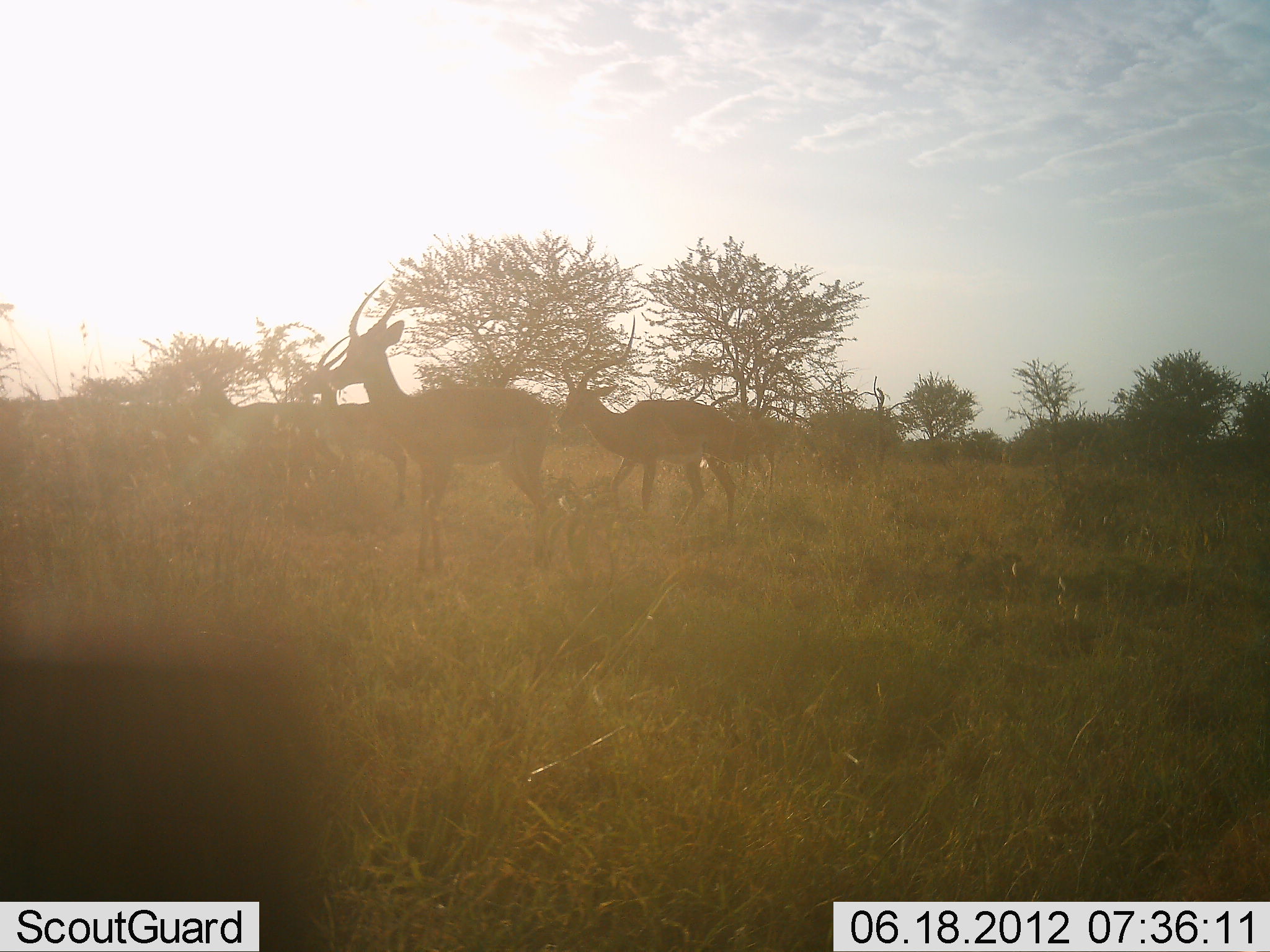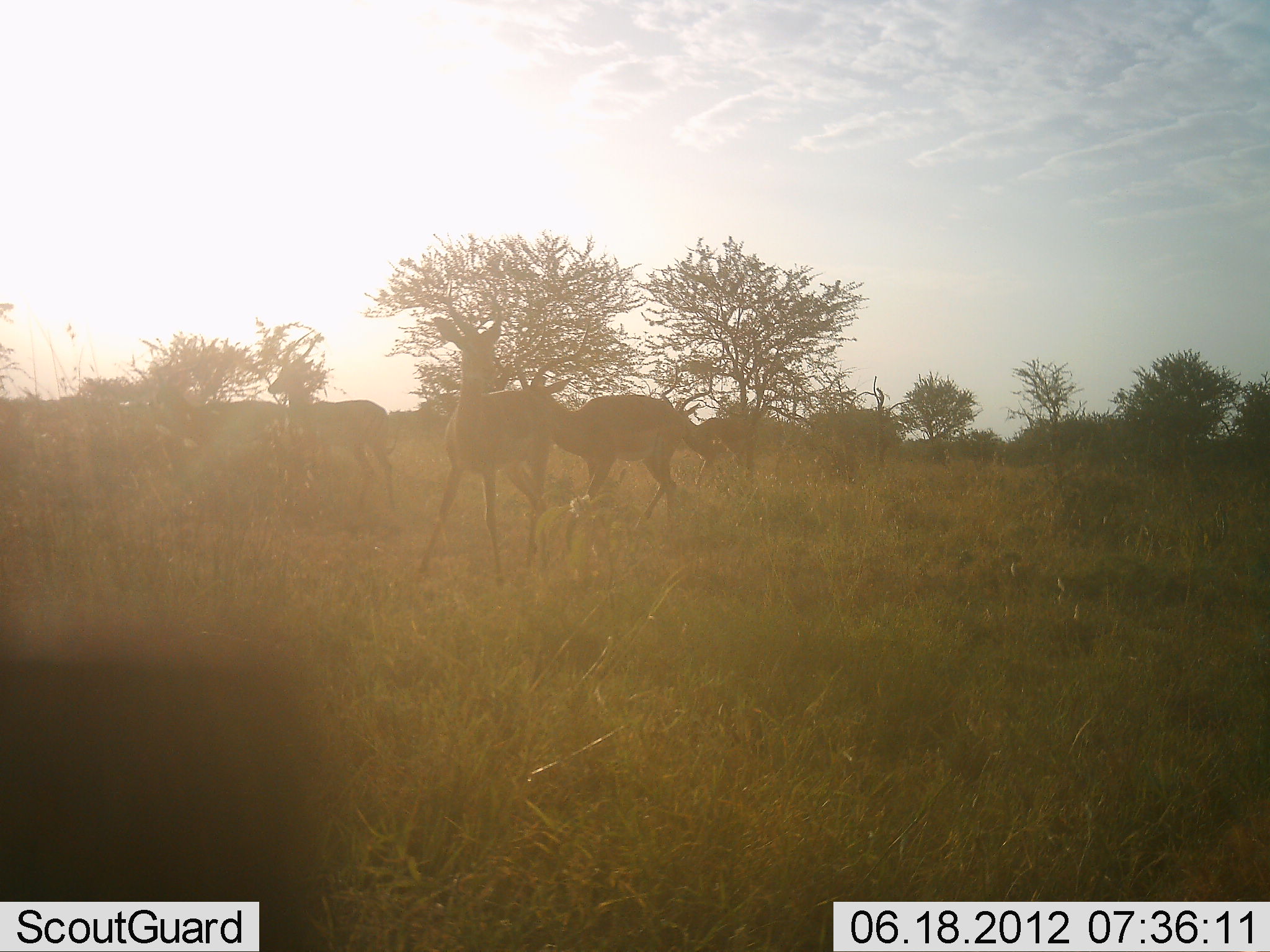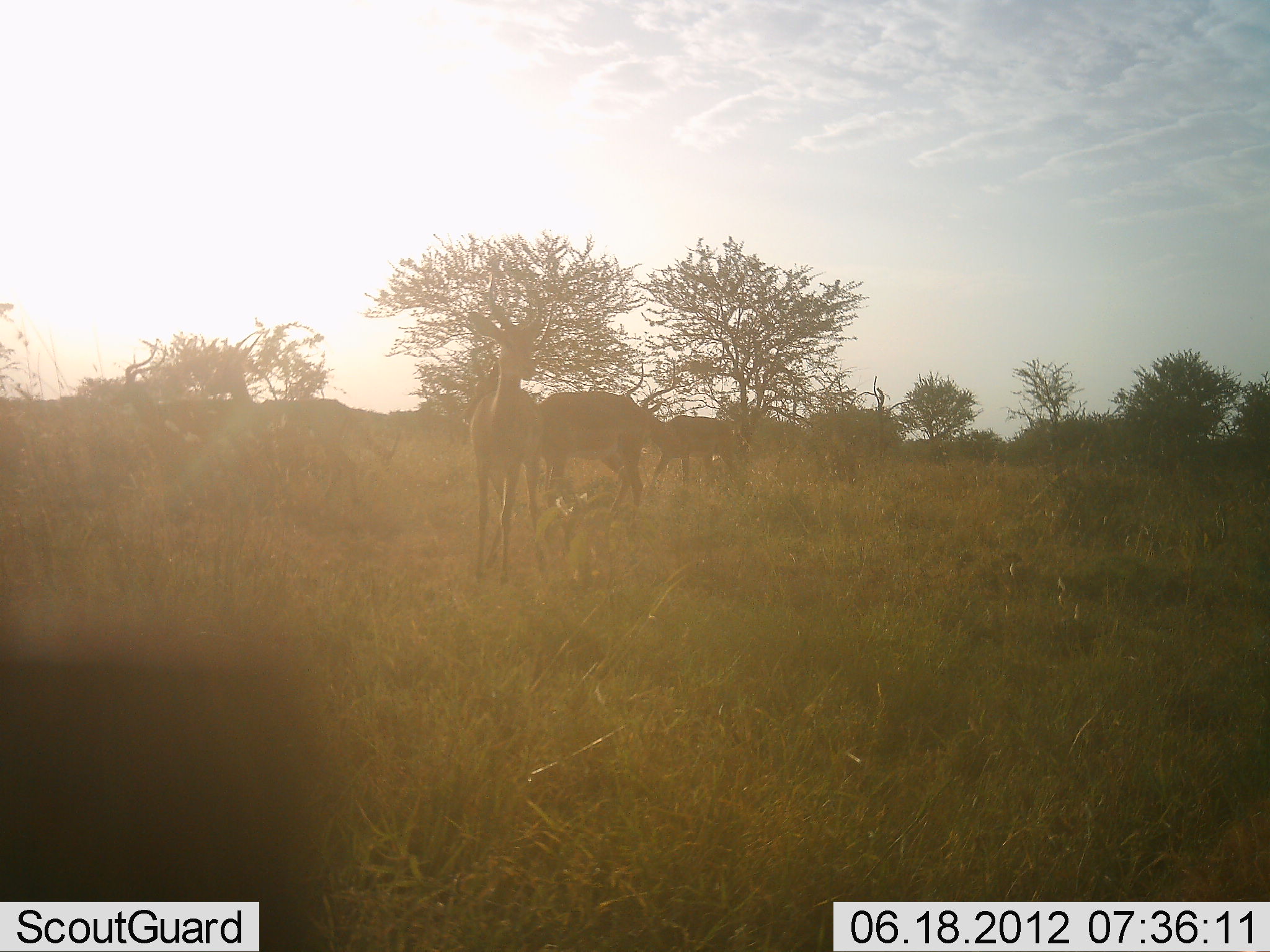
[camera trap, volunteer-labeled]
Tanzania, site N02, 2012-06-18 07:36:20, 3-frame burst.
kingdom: Animalia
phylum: Chordata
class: Mammalia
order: Artiodactyla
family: Bovidae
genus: Aepyceros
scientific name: Aepyceros melampus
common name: impala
Impala (Aepyceros melampus), count 5. Behavior (volunteer vote fractions): standing 20%, resting 10%, moving 90%, interacting 0%. Young present (vote fraction): 0%. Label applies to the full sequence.